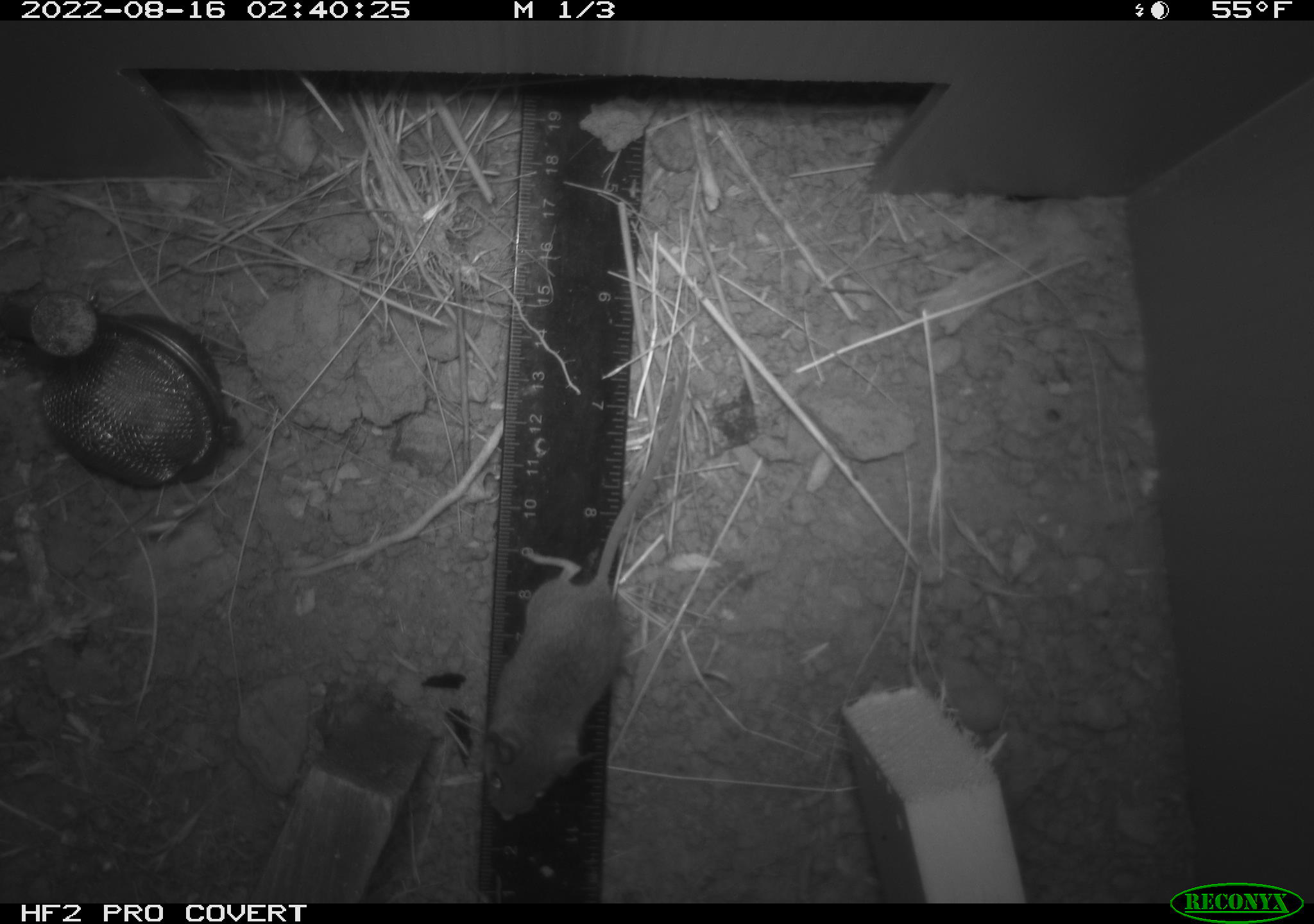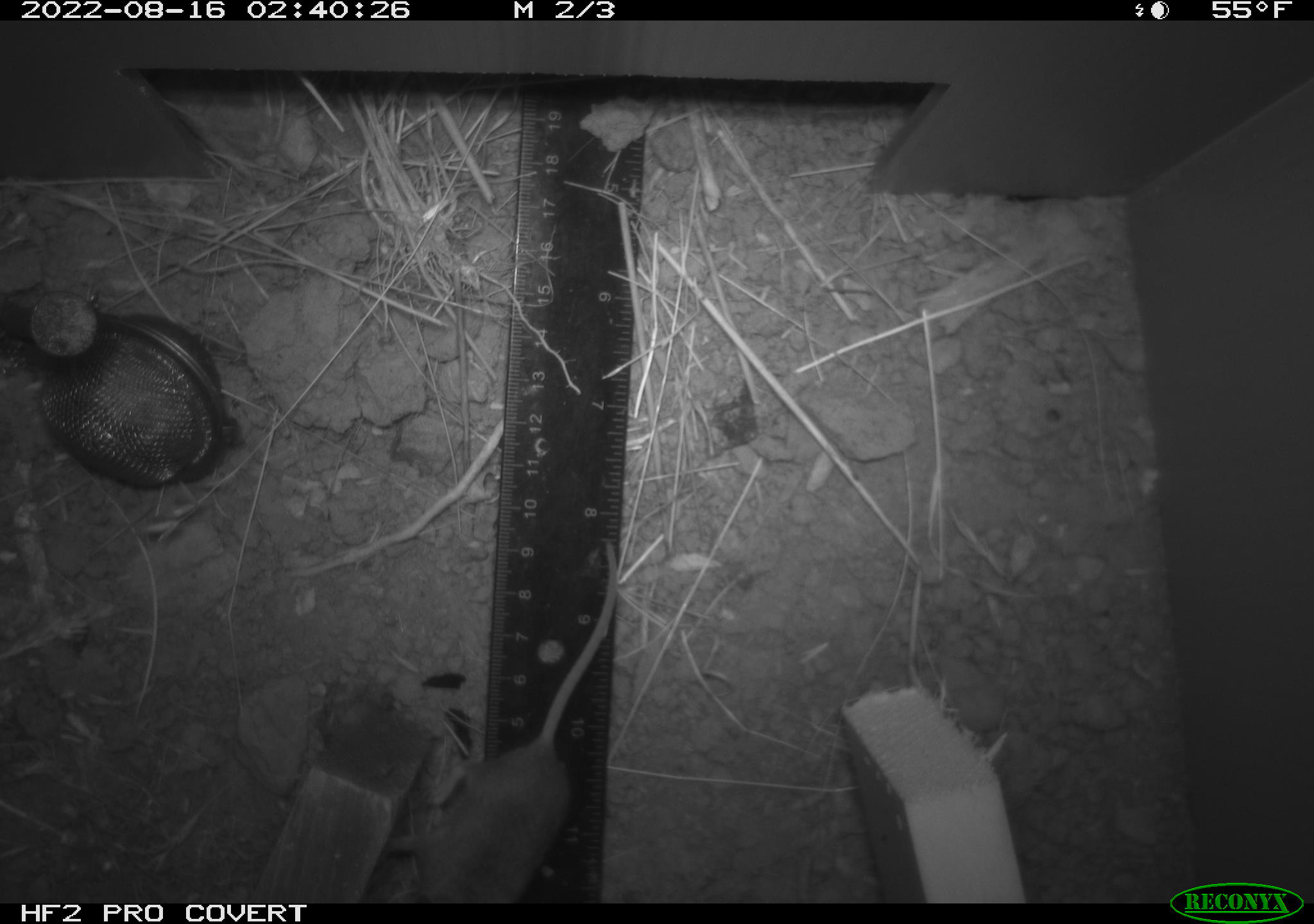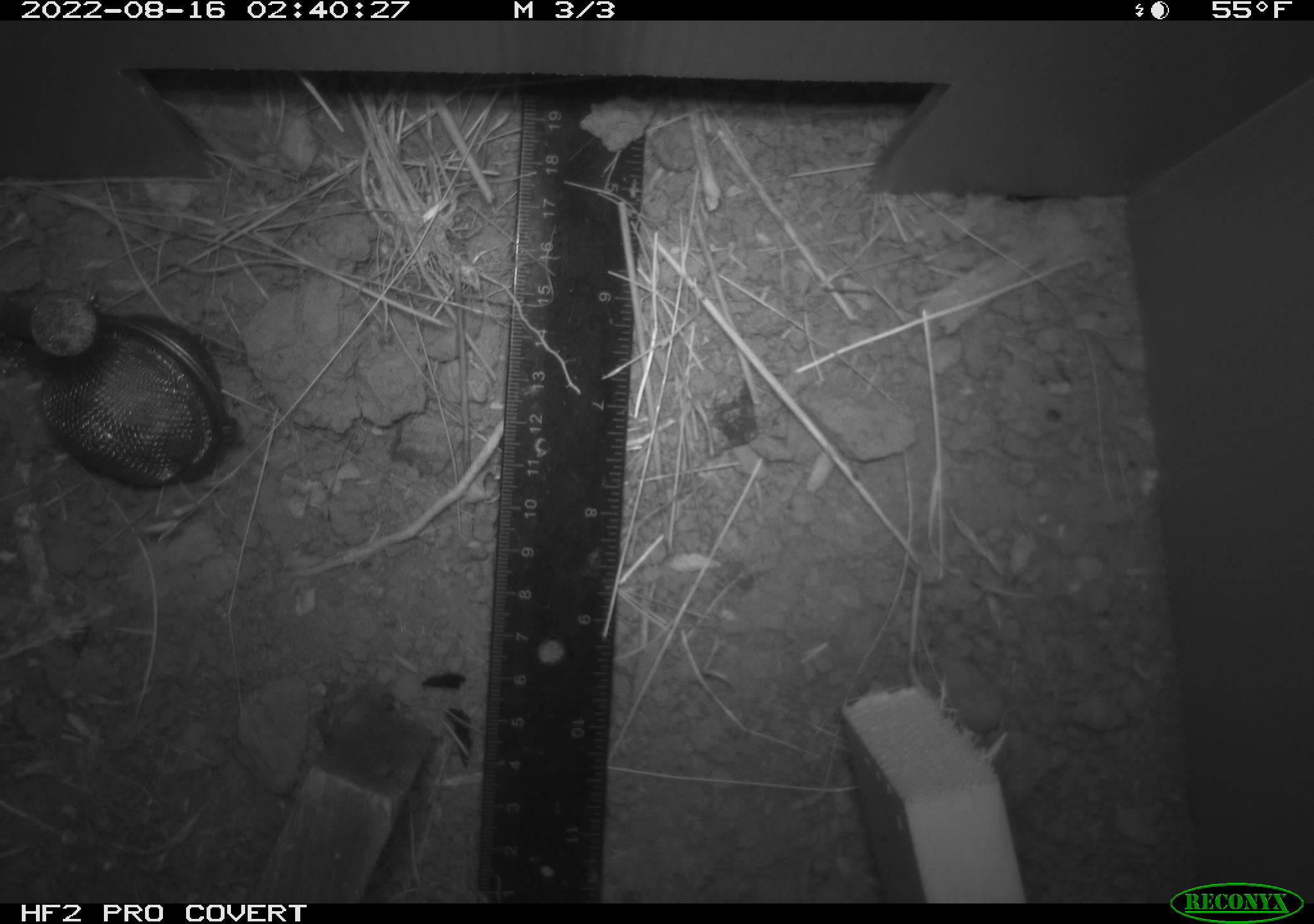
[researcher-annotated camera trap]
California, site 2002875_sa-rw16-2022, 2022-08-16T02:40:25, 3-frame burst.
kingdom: Animalia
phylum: Chordata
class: Mammalia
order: Rodentia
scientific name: Rodentia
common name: mouse species